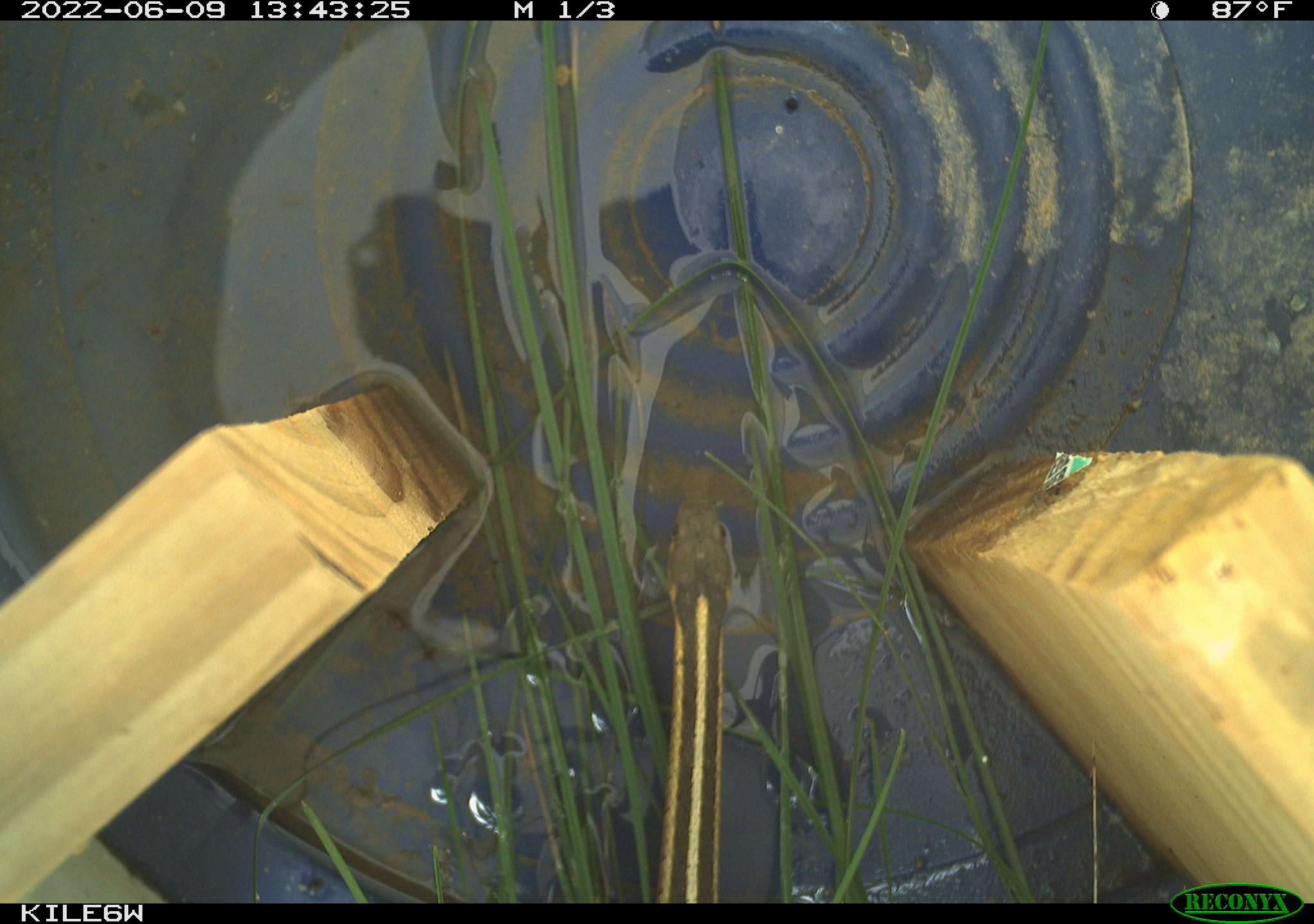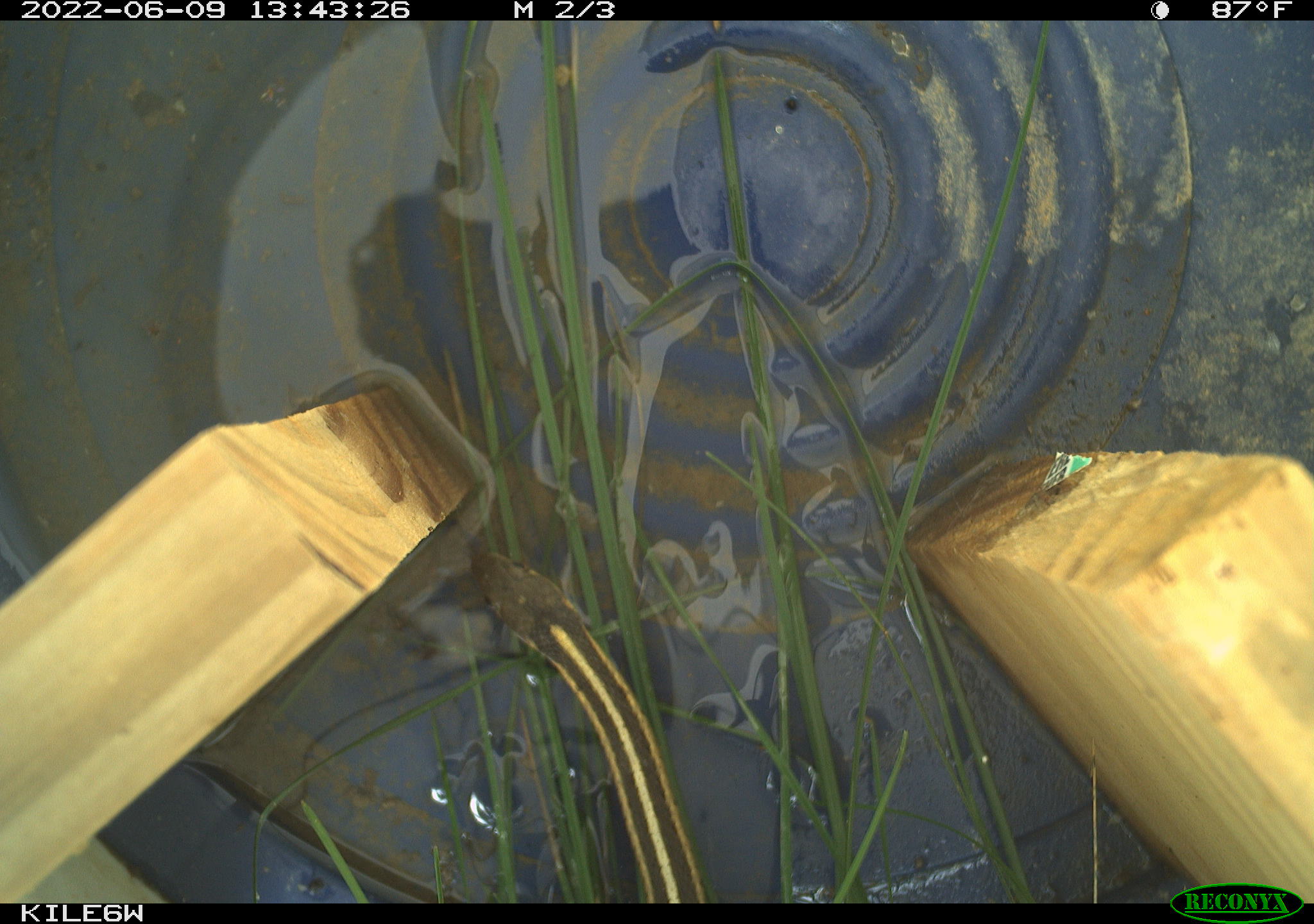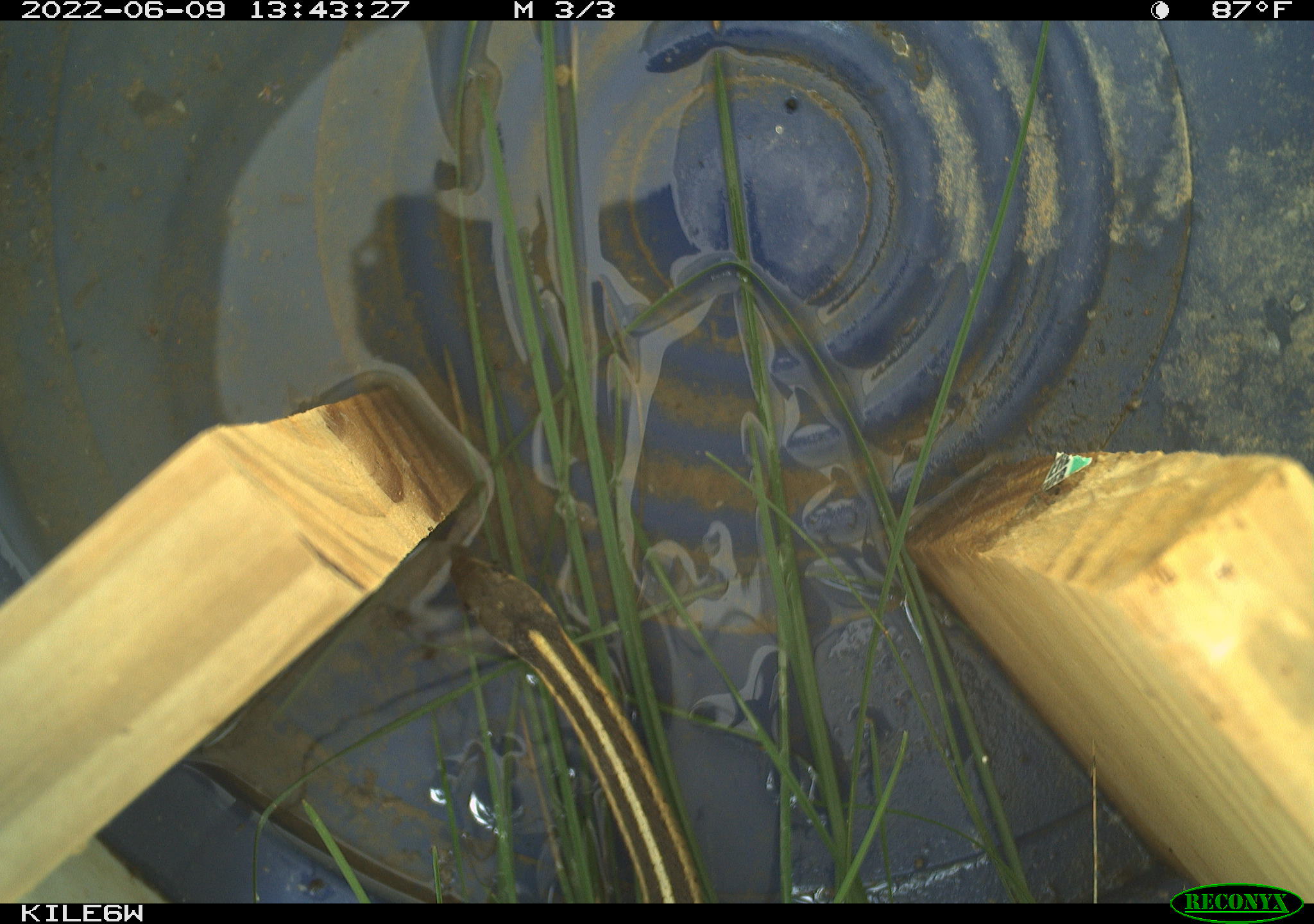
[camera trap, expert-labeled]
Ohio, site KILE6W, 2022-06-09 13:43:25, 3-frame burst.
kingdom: Animalia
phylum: Chordata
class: Reptilia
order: Squamata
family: Colubridae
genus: Thamnophis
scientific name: Thamnophis sirtalis sirtalis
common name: eastern gartersnake